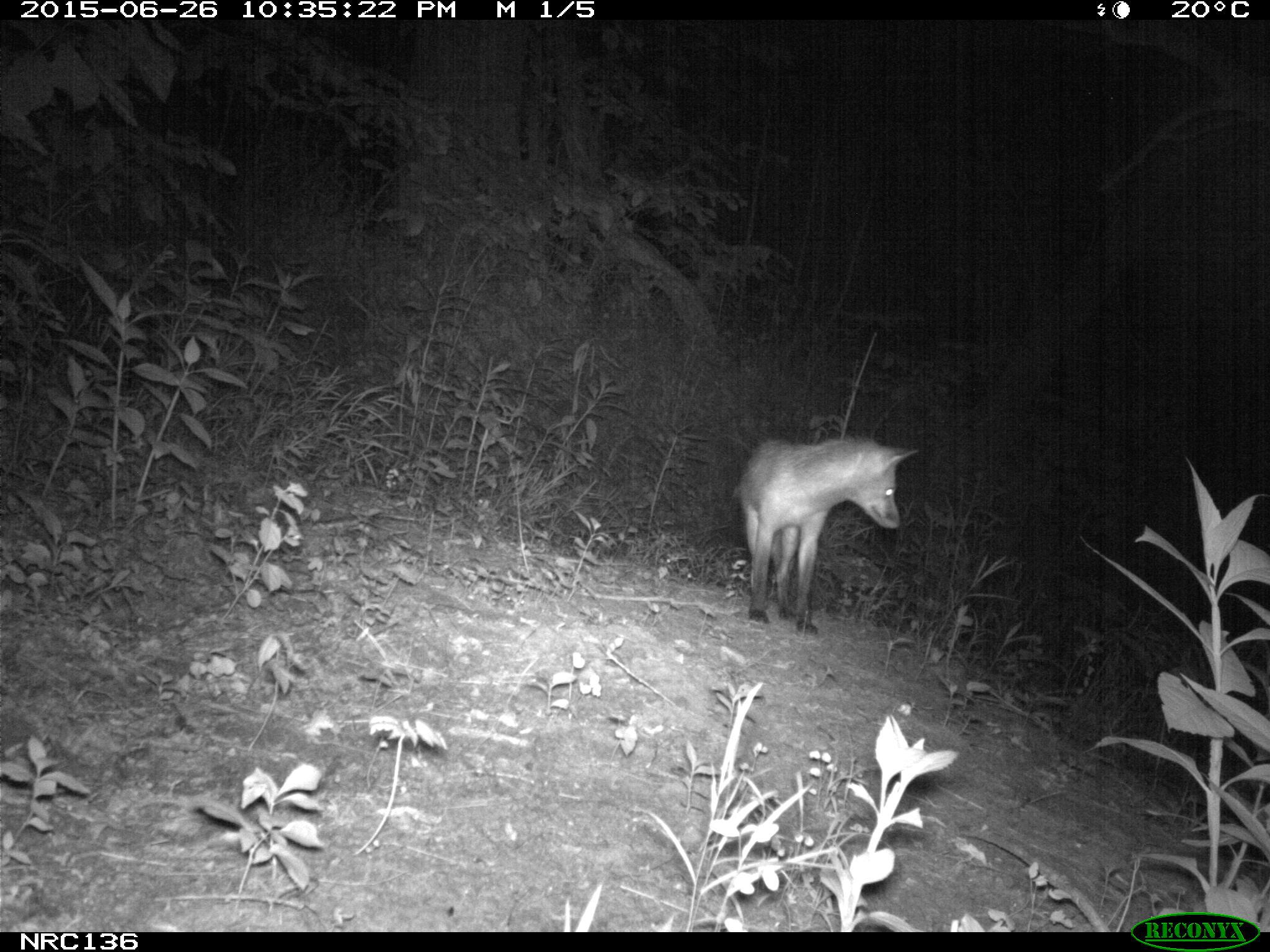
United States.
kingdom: Animalia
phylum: Chordata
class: Mammalia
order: Carnivora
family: Canidae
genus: Vulpes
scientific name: Vulpes vulpes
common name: red fox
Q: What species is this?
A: Red Fox (Vulpes vulpes).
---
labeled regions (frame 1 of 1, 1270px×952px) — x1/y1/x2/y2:
Red Fox: 734/427/920/640